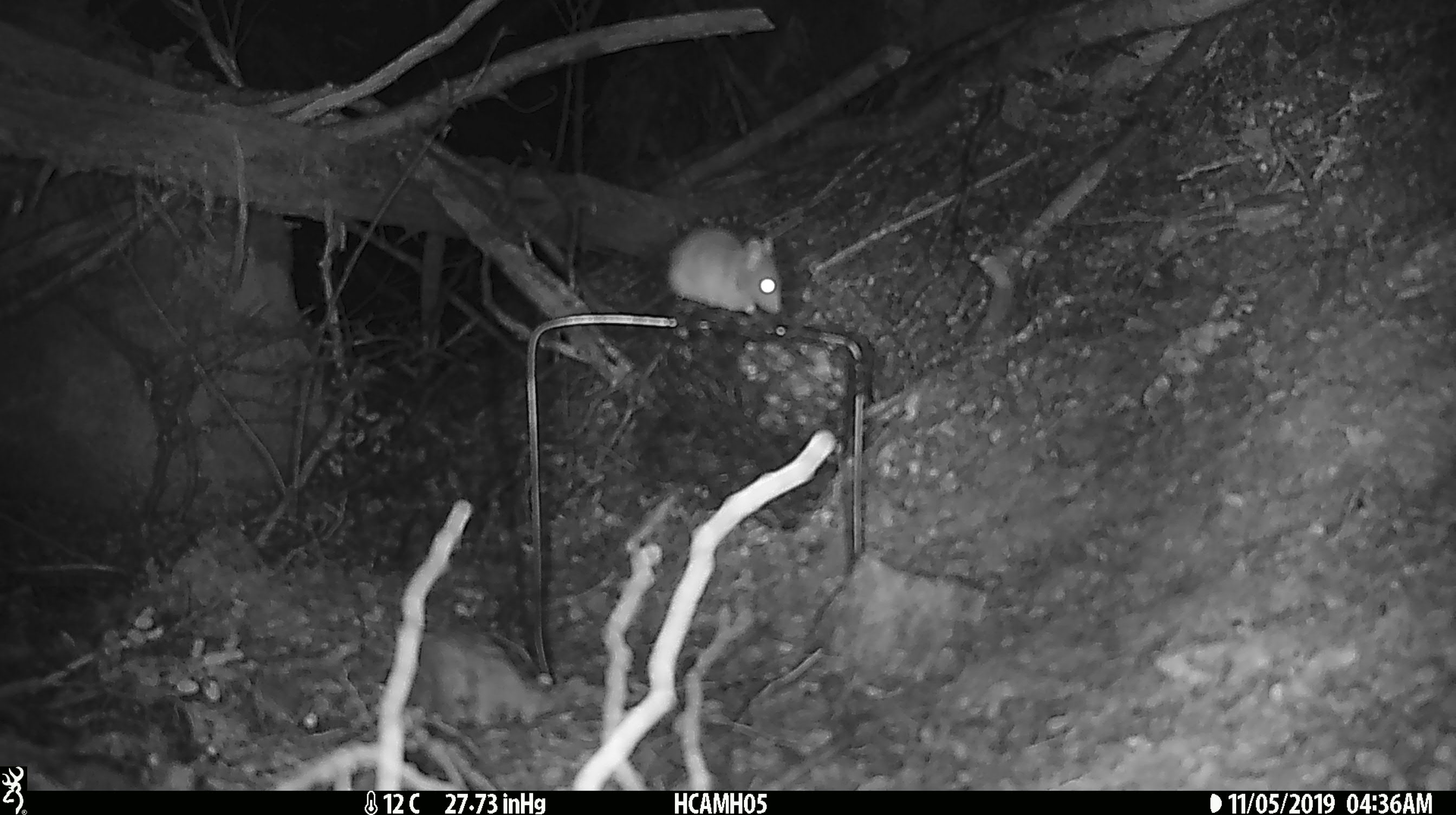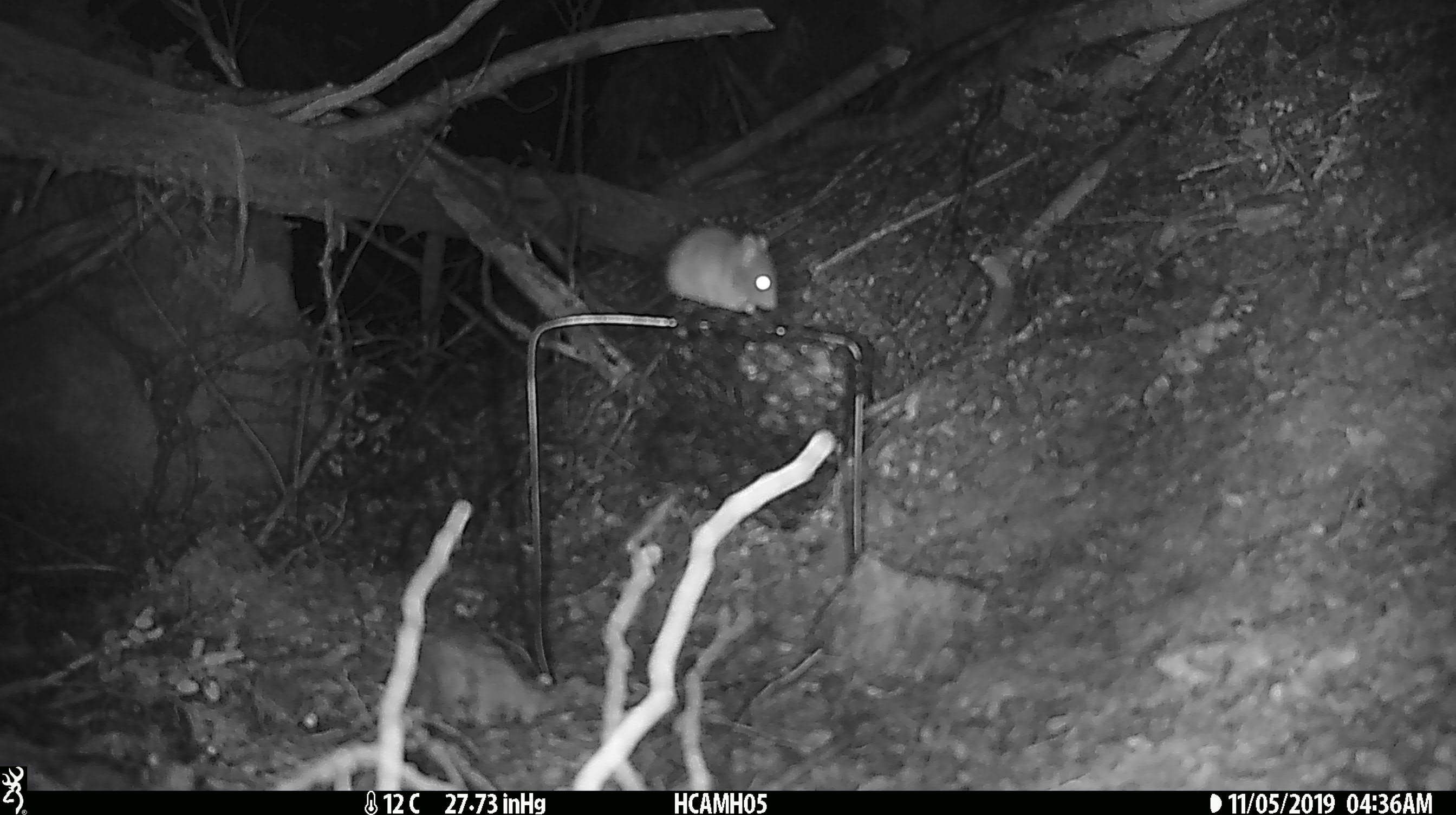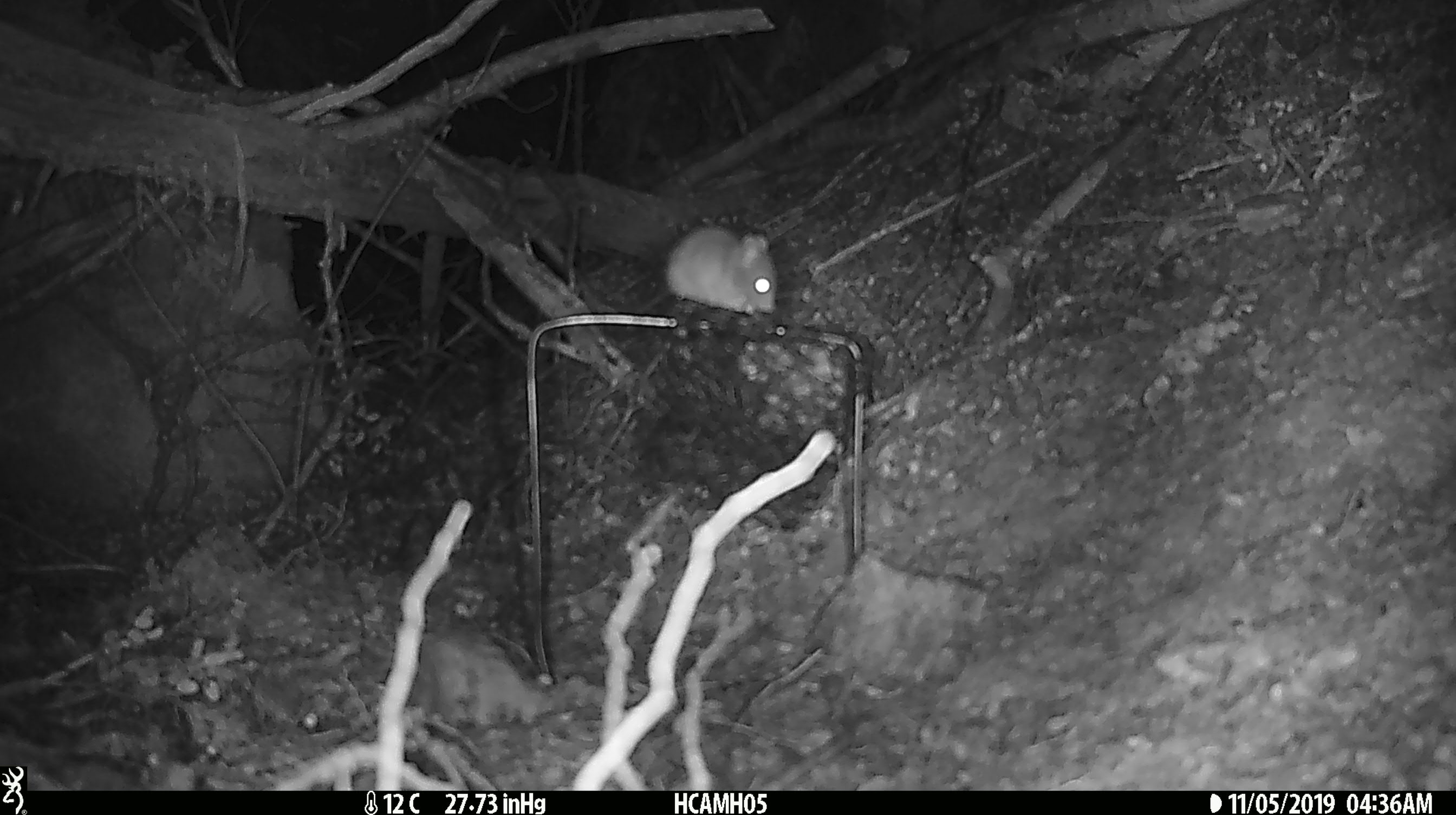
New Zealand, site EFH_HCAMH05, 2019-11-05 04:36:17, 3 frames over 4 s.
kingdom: Animalia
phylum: Chordata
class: Mammalia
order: Rodentia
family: Muridae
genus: Mus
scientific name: Mus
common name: mouse